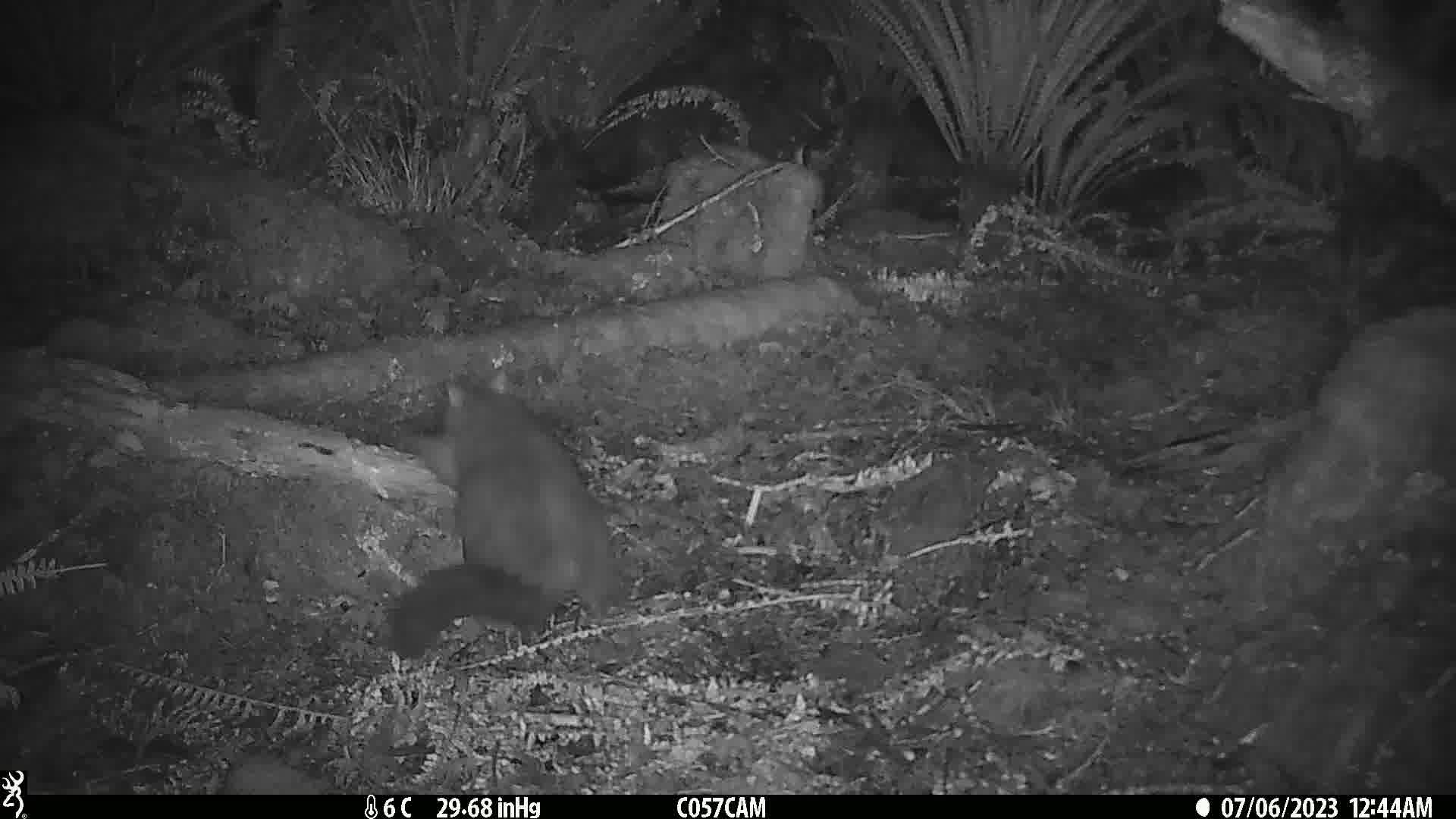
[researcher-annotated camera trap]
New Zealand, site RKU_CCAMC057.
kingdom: Animalia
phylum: Chordata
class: Mammalia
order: Diprotodontia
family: Phalangeridae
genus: Trichosurus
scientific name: Trichosurus vulpecula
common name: common brushtail possum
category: possum